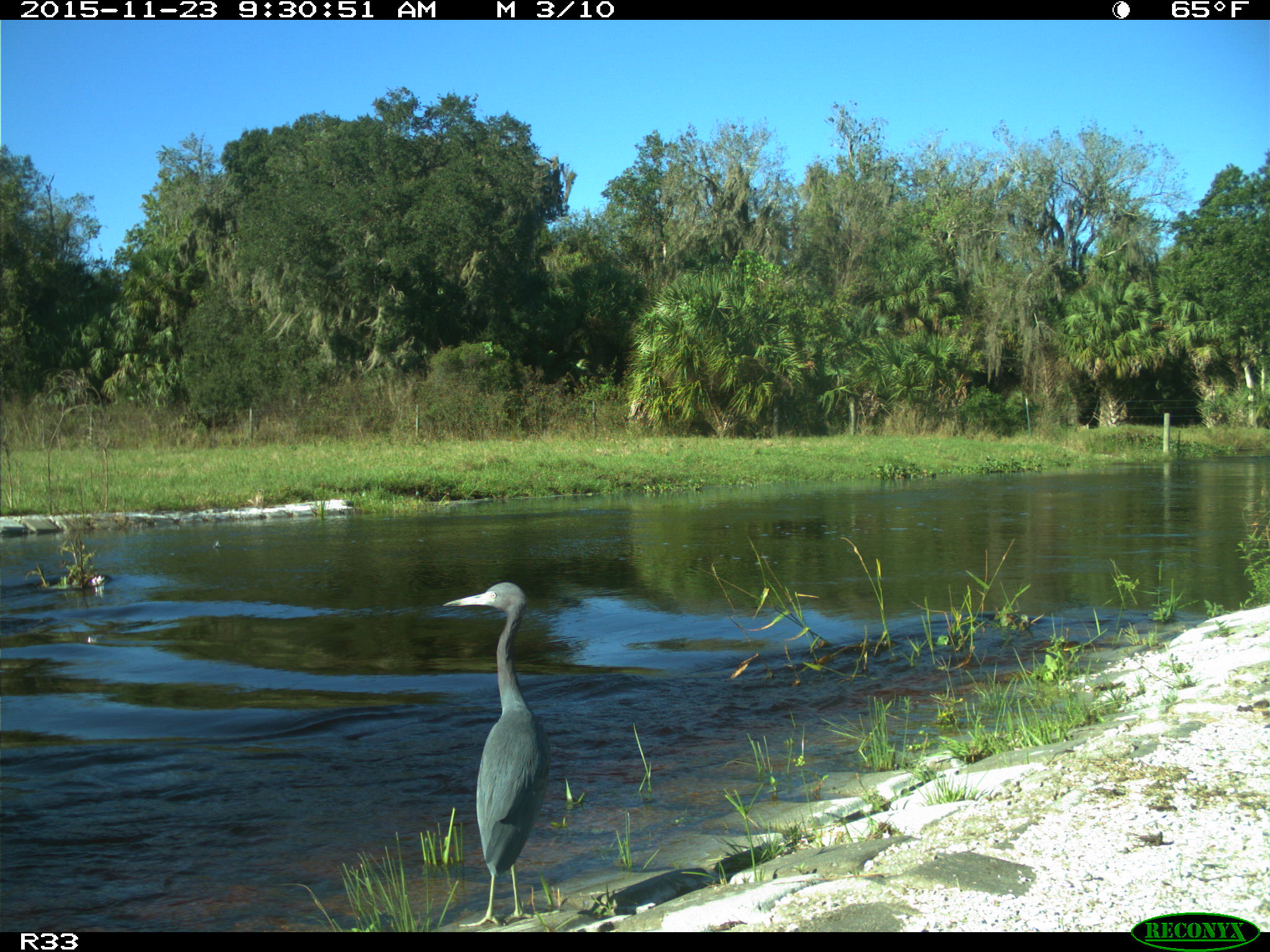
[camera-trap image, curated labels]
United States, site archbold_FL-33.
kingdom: Animalia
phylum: Chordata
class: Aves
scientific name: Aves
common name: birds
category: unidentified bird